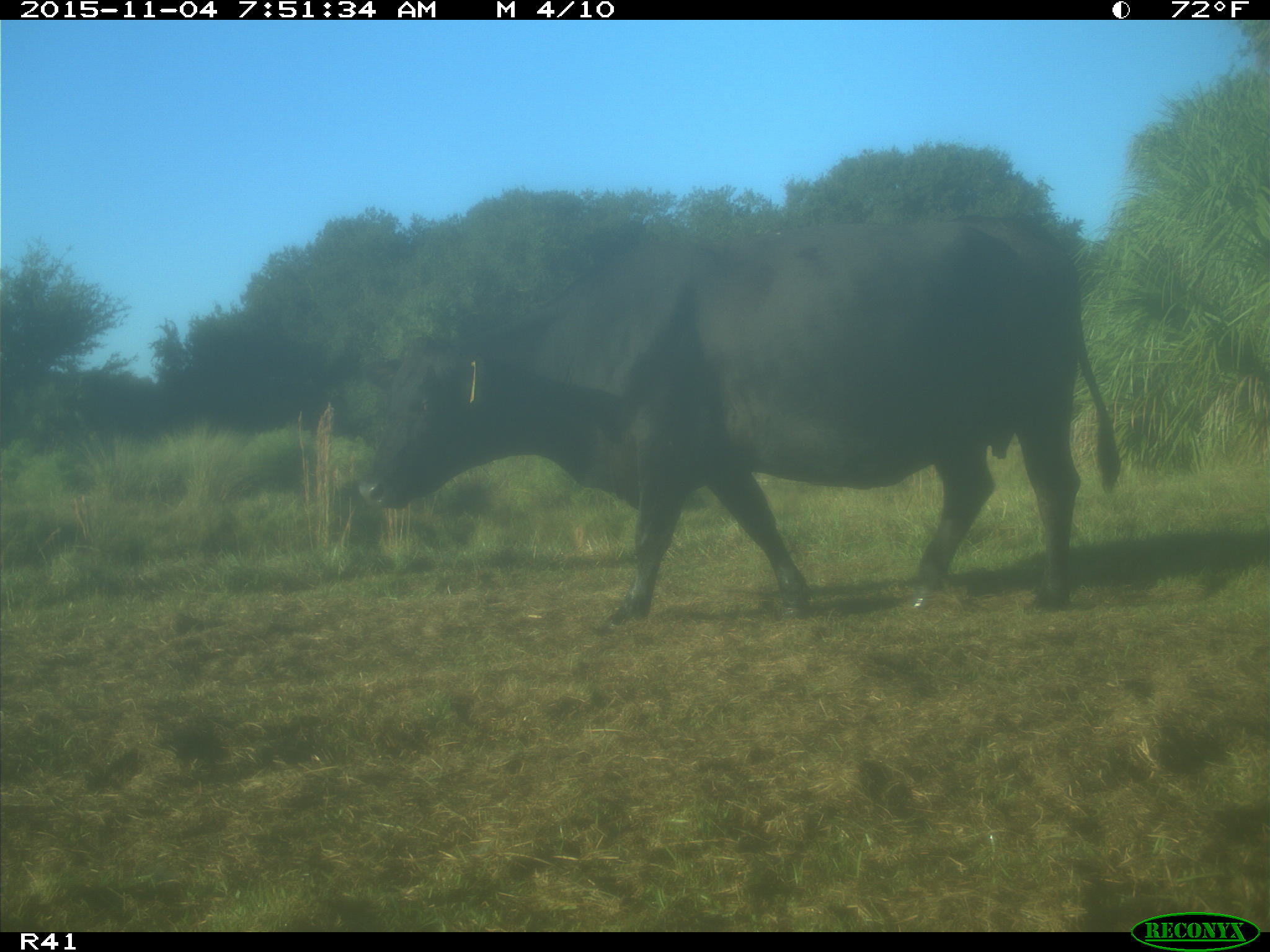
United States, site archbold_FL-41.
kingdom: Animalia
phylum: Chordata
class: Mammalia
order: Artiodactyla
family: Bovidae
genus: Bos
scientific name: Bos taurus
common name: domestic cow